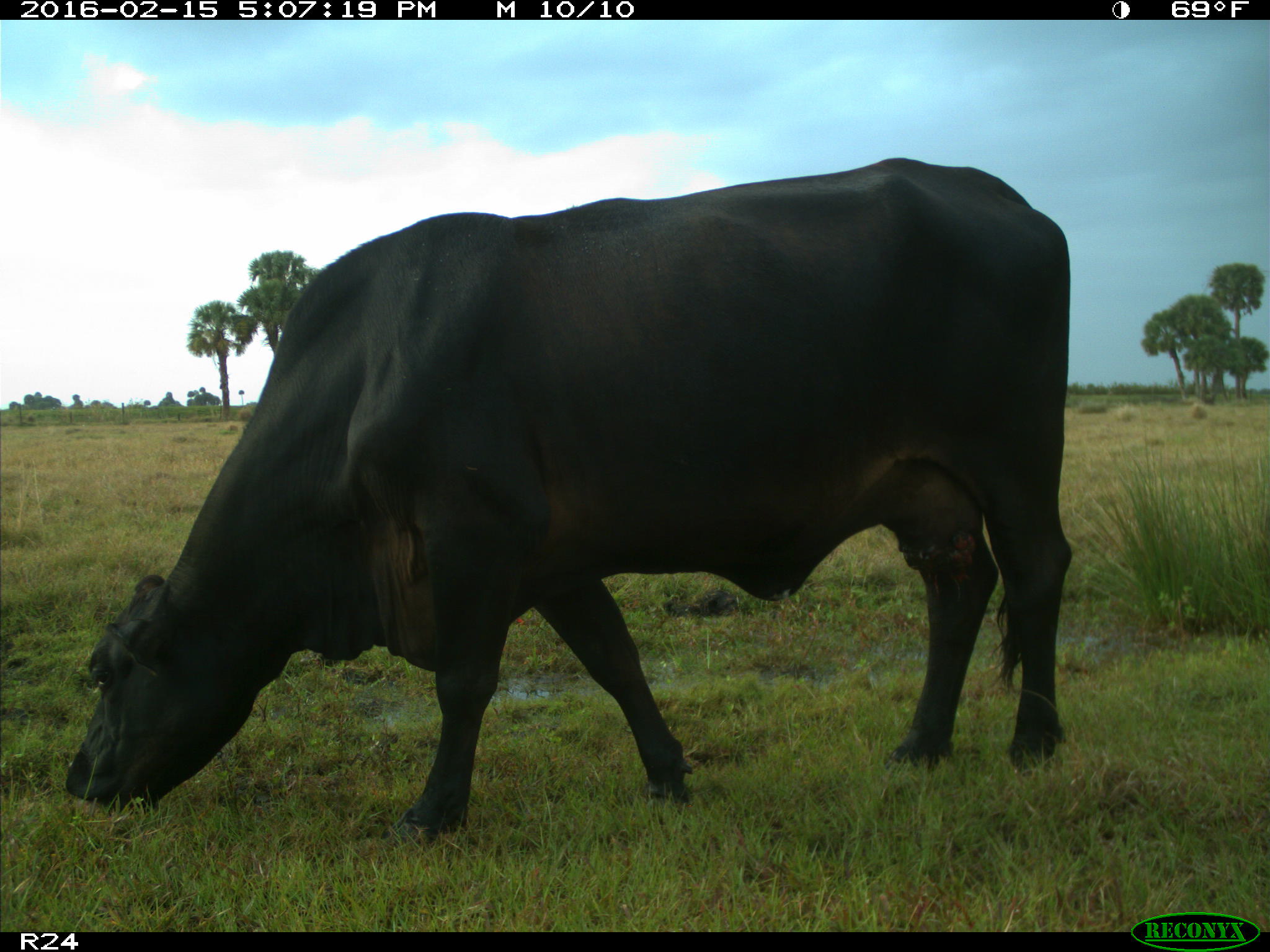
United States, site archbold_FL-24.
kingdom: Animalia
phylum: Chordata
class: Mammalia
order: Artiodactyla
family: Bovidae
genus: Bos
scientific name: Bos taurus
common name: domestic cow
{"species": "Bos taurus (domestic cow)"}